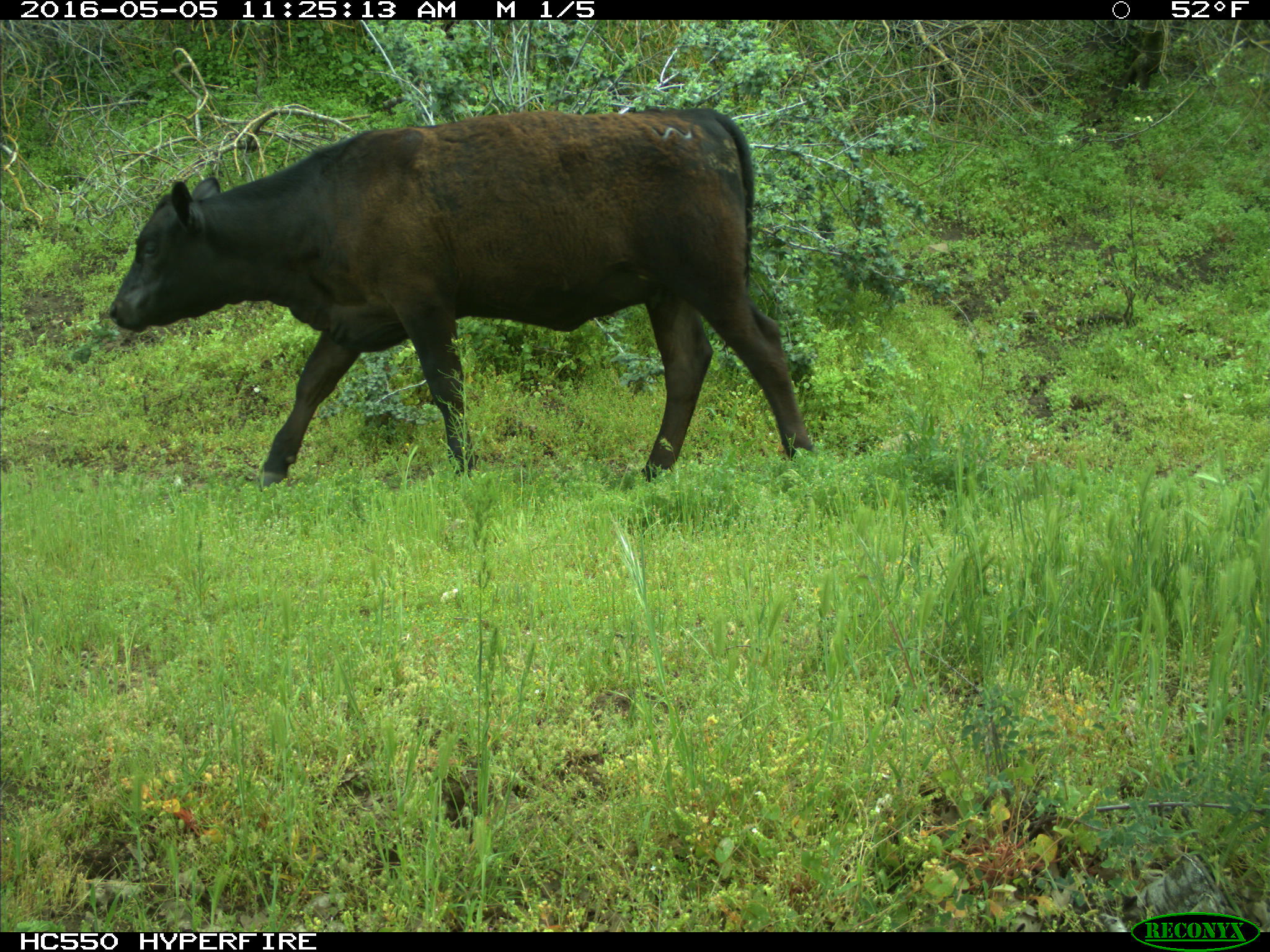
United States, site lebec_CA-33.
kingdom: Animalia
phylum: Chordata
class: Mammalia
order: Artiodactyla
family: Bovidae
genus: Bos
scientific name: Bos taurus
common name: domestic cow